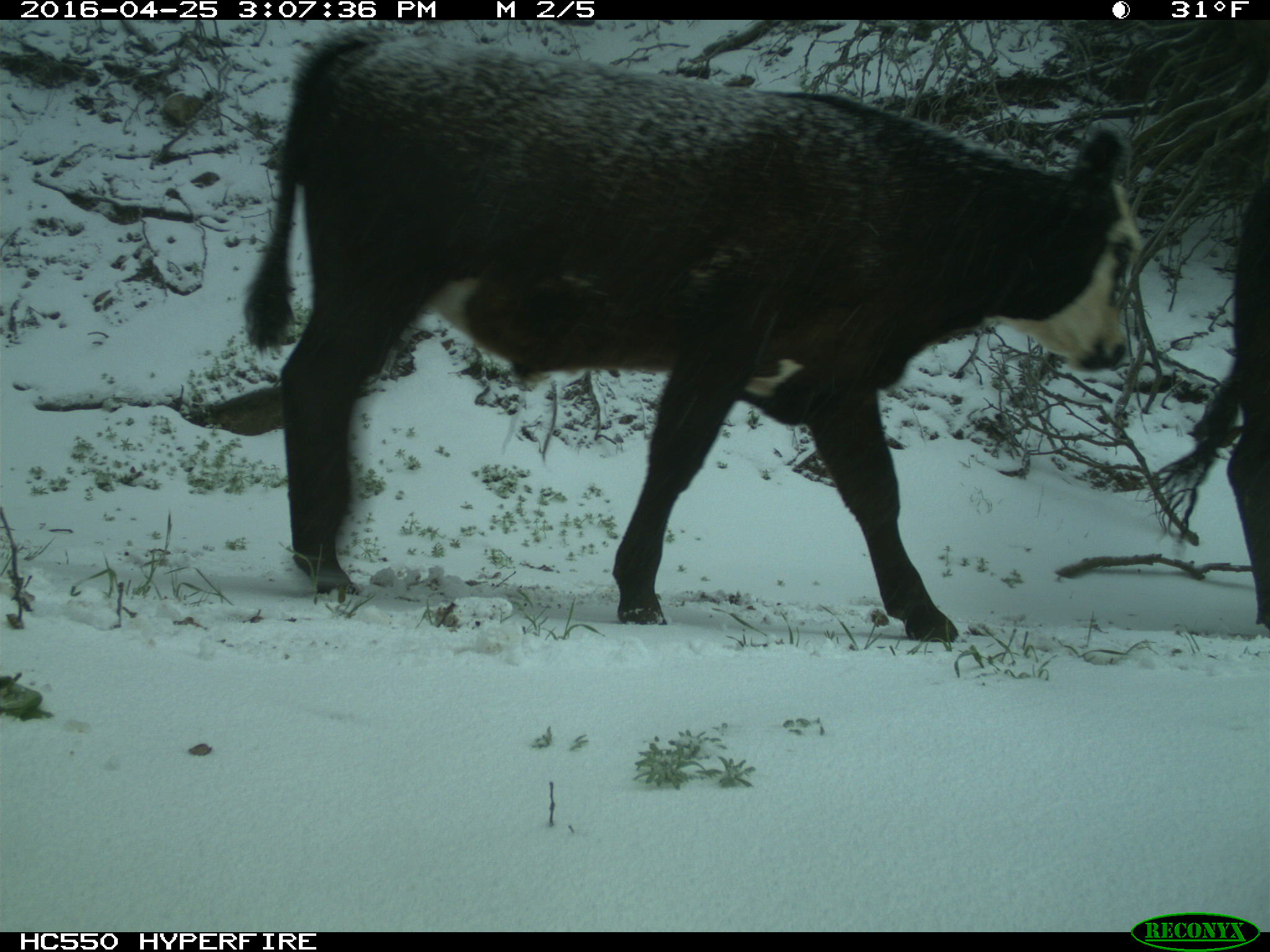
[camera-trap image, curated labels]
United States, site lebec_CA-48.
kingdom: Animalia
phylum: Chordata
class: Mammalia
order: Artiodactyla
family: Bovidae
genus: Bos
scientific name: Bos taurus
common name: domestic cow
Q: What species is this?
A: Bos taurus (domestic cow).